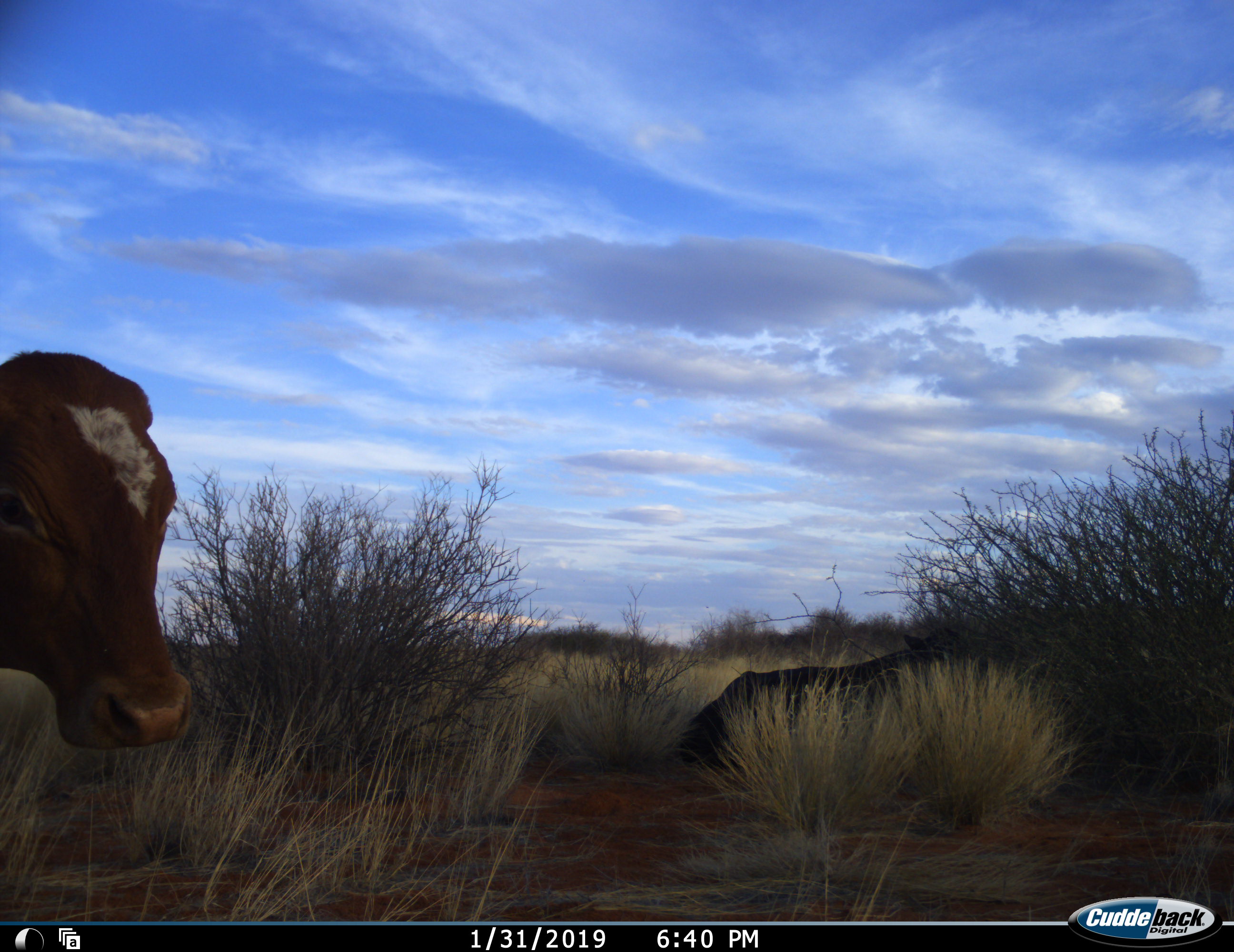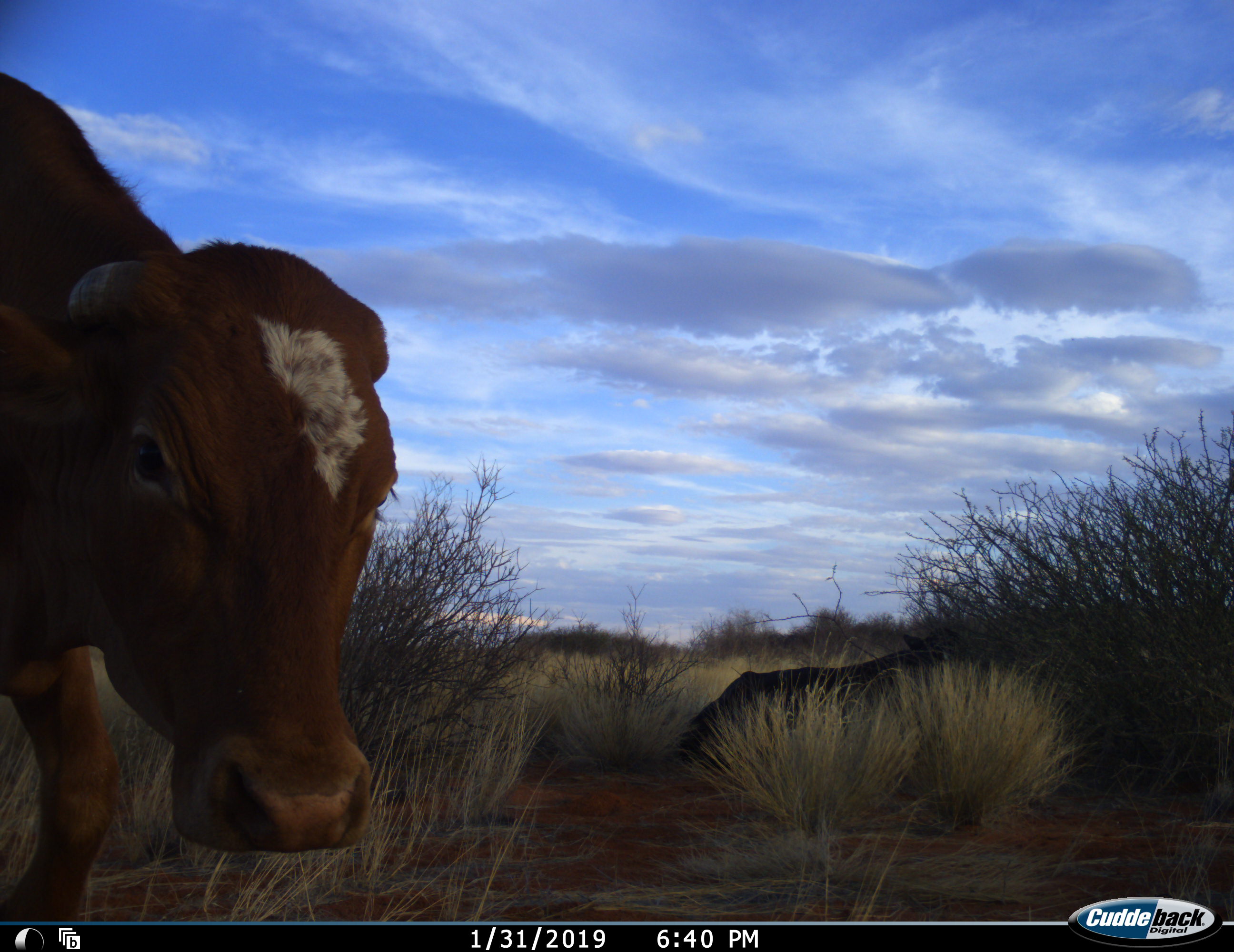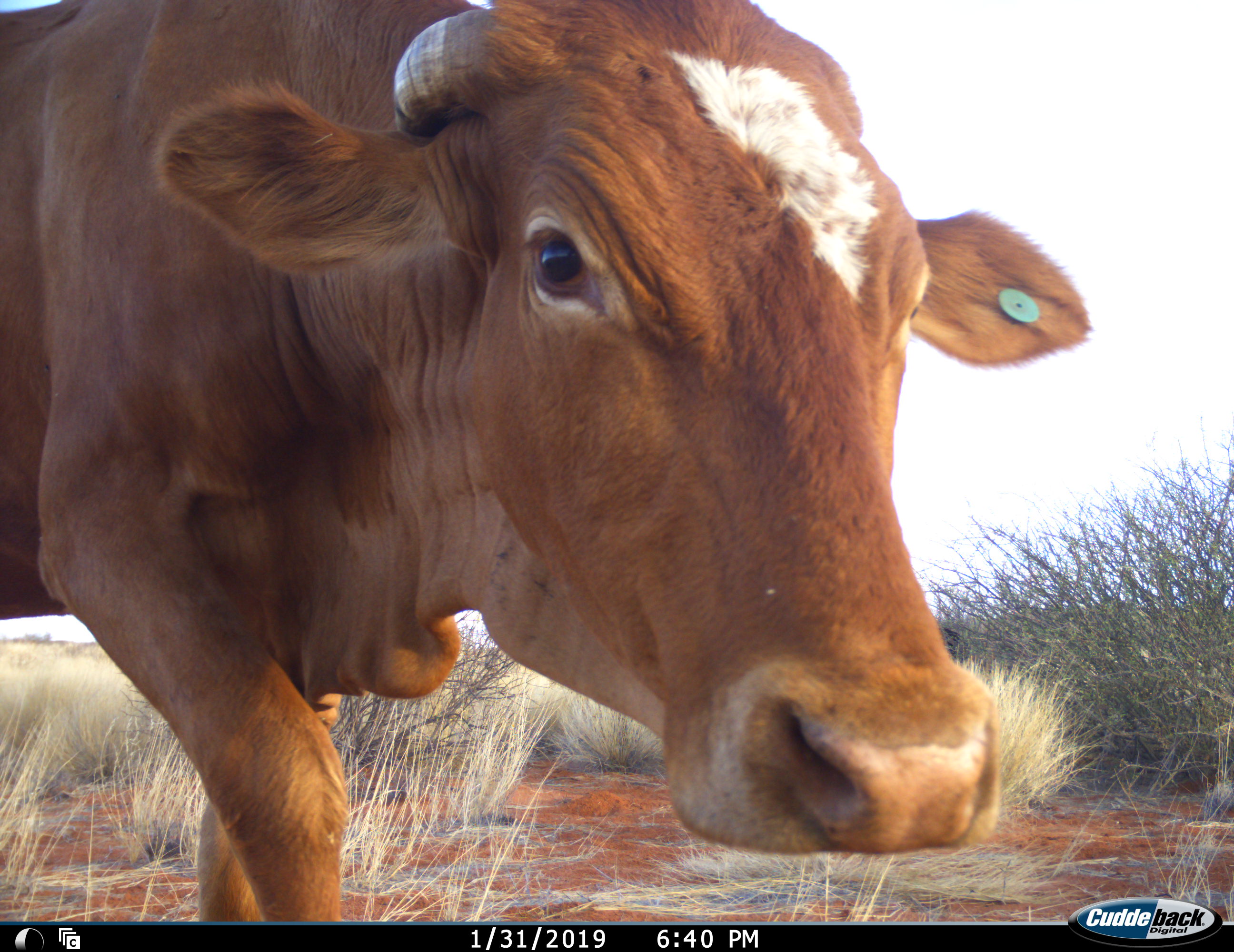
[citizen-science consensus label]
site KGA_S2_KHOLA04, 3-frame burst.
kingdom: Animalia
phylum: Chordata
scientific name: Vertebrata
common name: domestic animal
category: domesticanimal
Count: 2.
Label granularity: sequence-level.